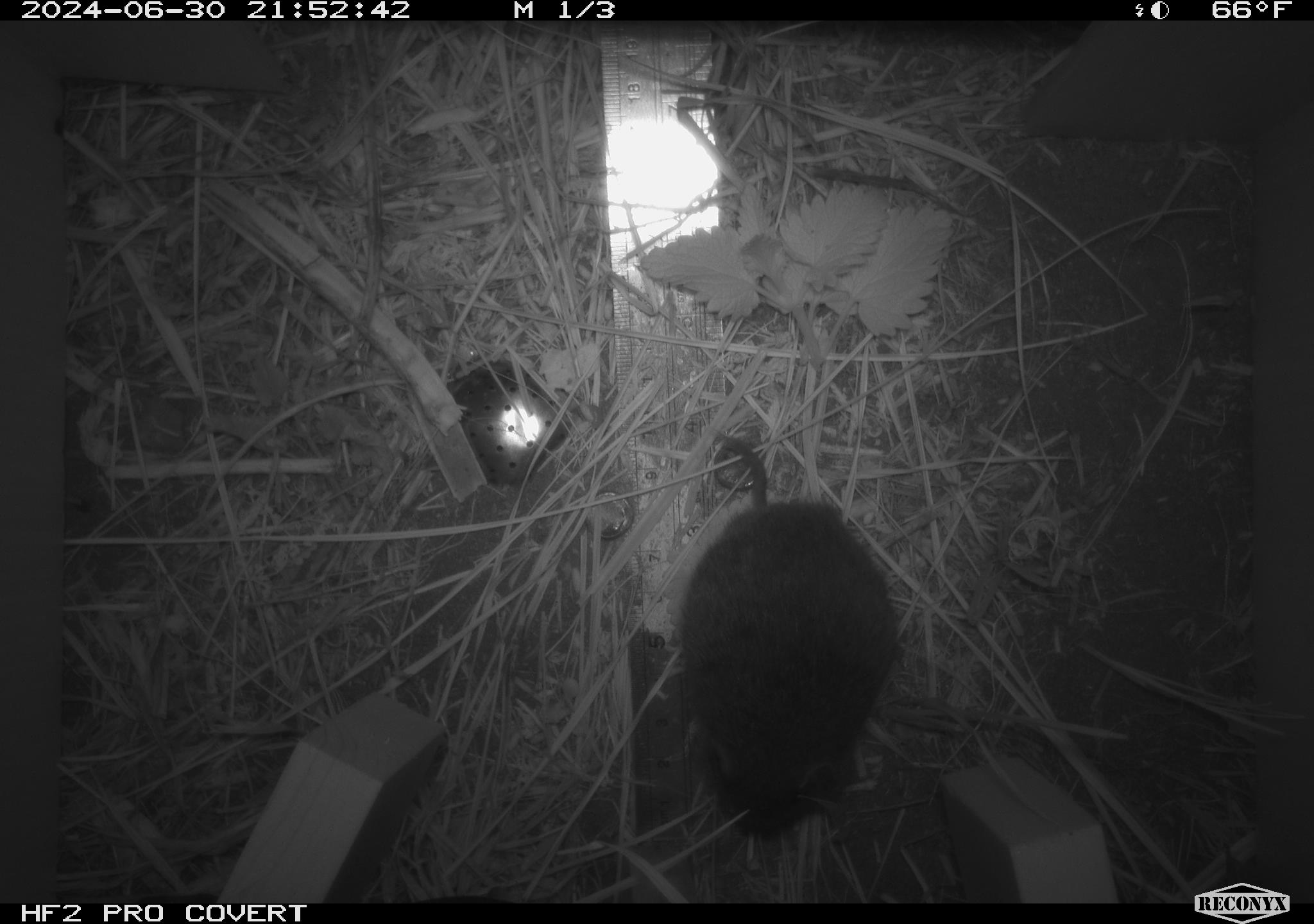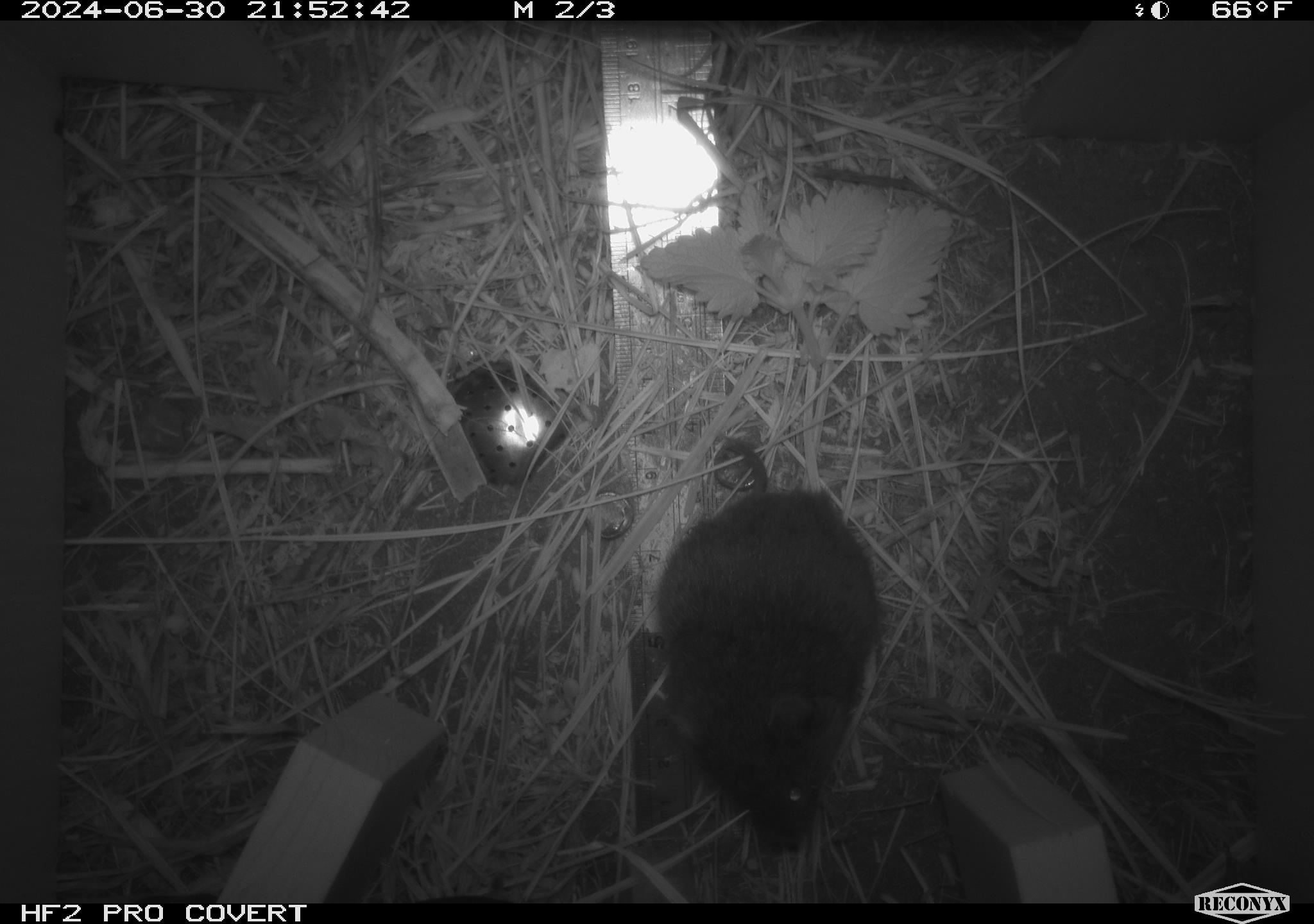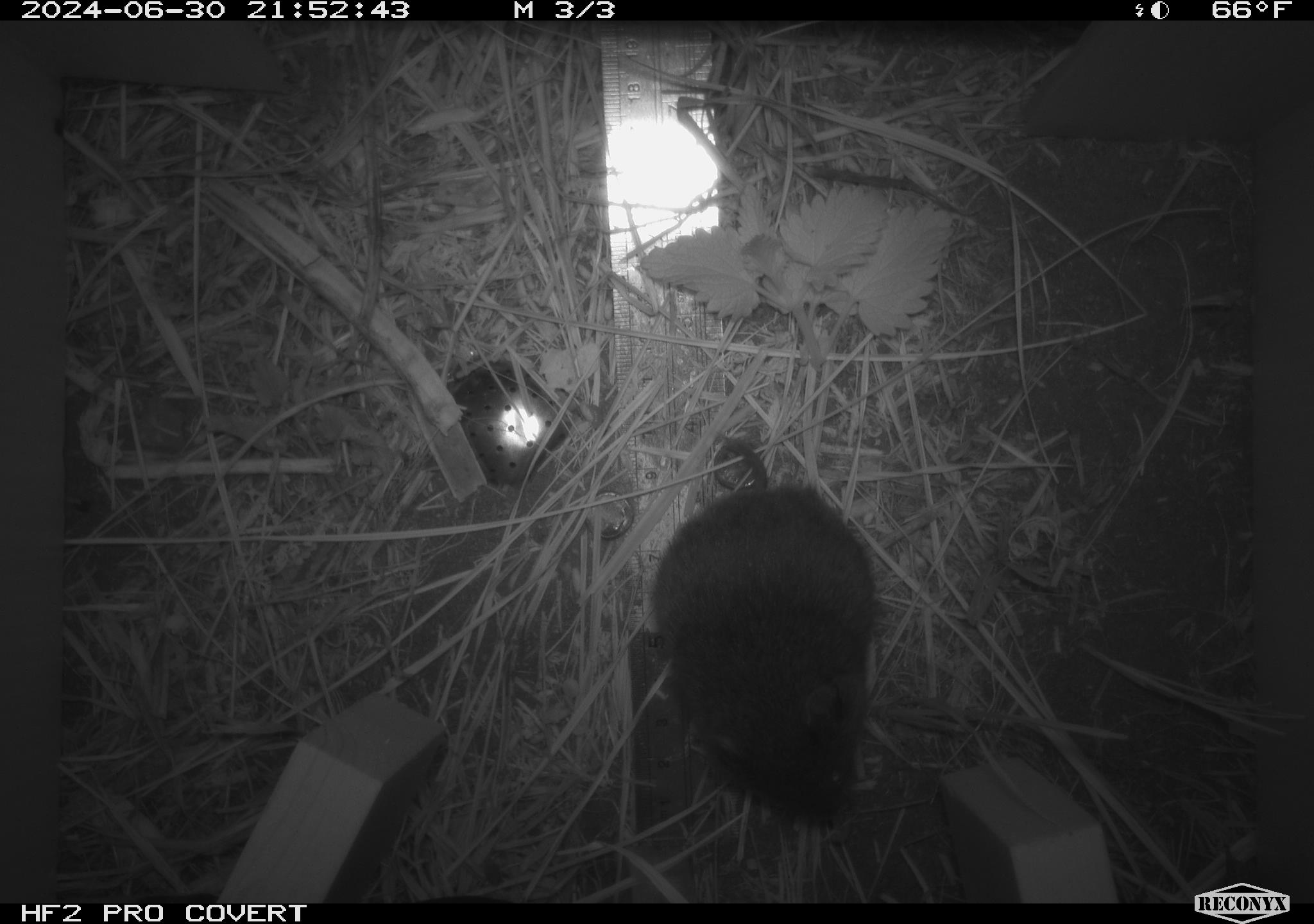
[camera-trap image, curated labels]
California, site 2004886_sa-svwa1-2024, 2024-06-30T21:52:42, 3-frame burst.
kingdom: Animalia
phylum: Chordata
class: Mammalia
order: Rodentia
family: Cricetidae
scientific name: Arvicolinae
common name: voles, lemmings, and muskrats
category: arvicolinae subfamily